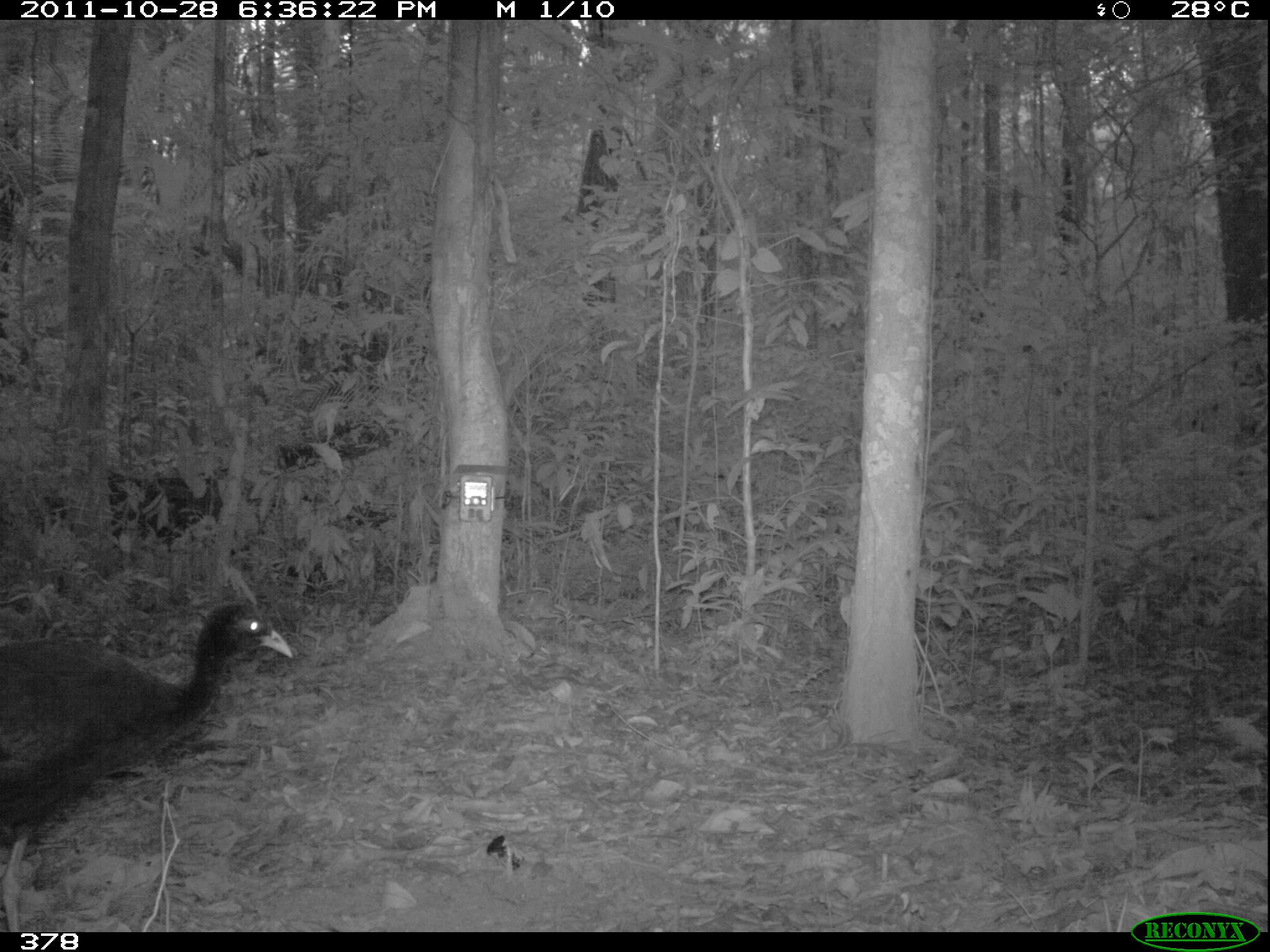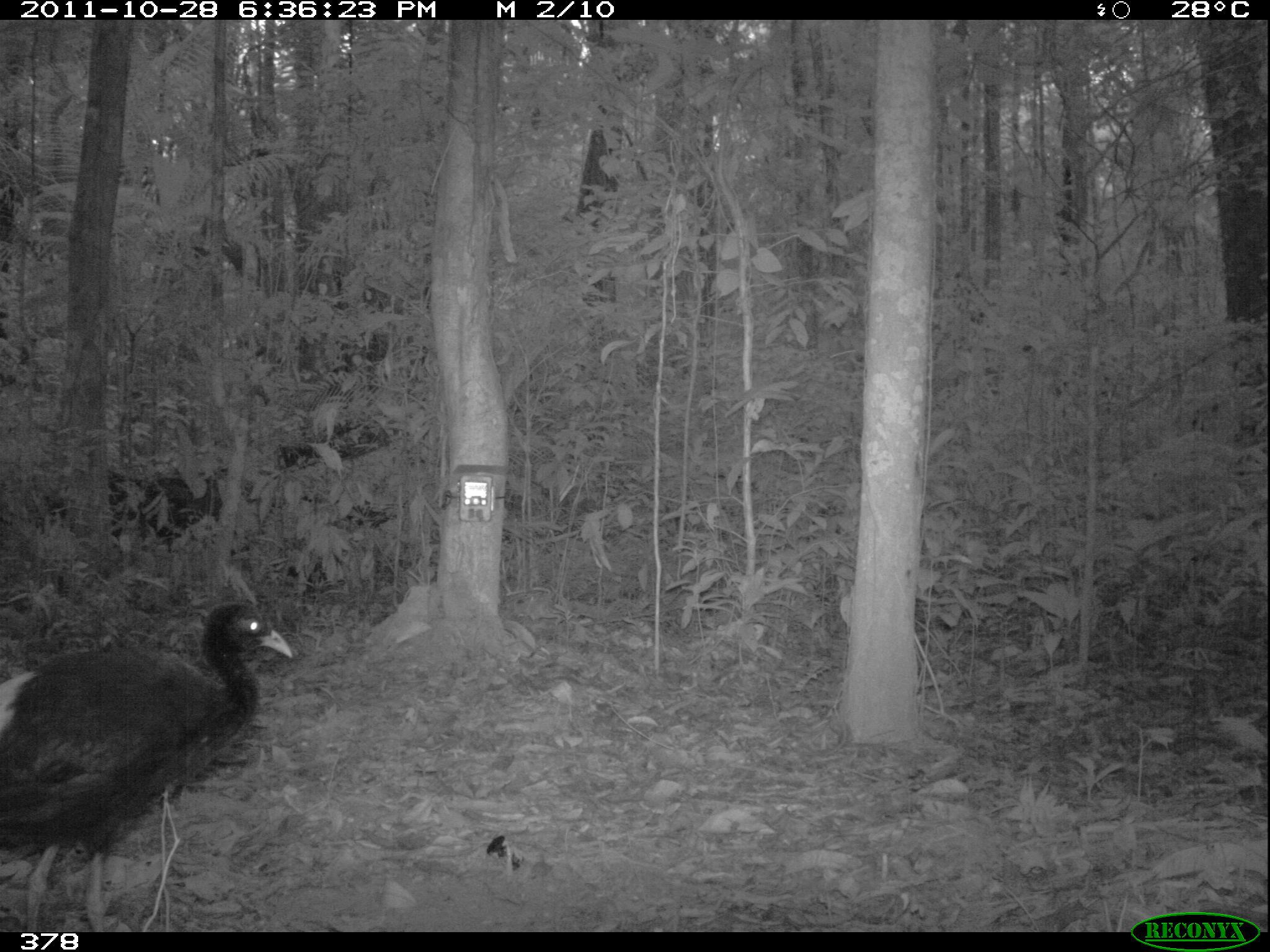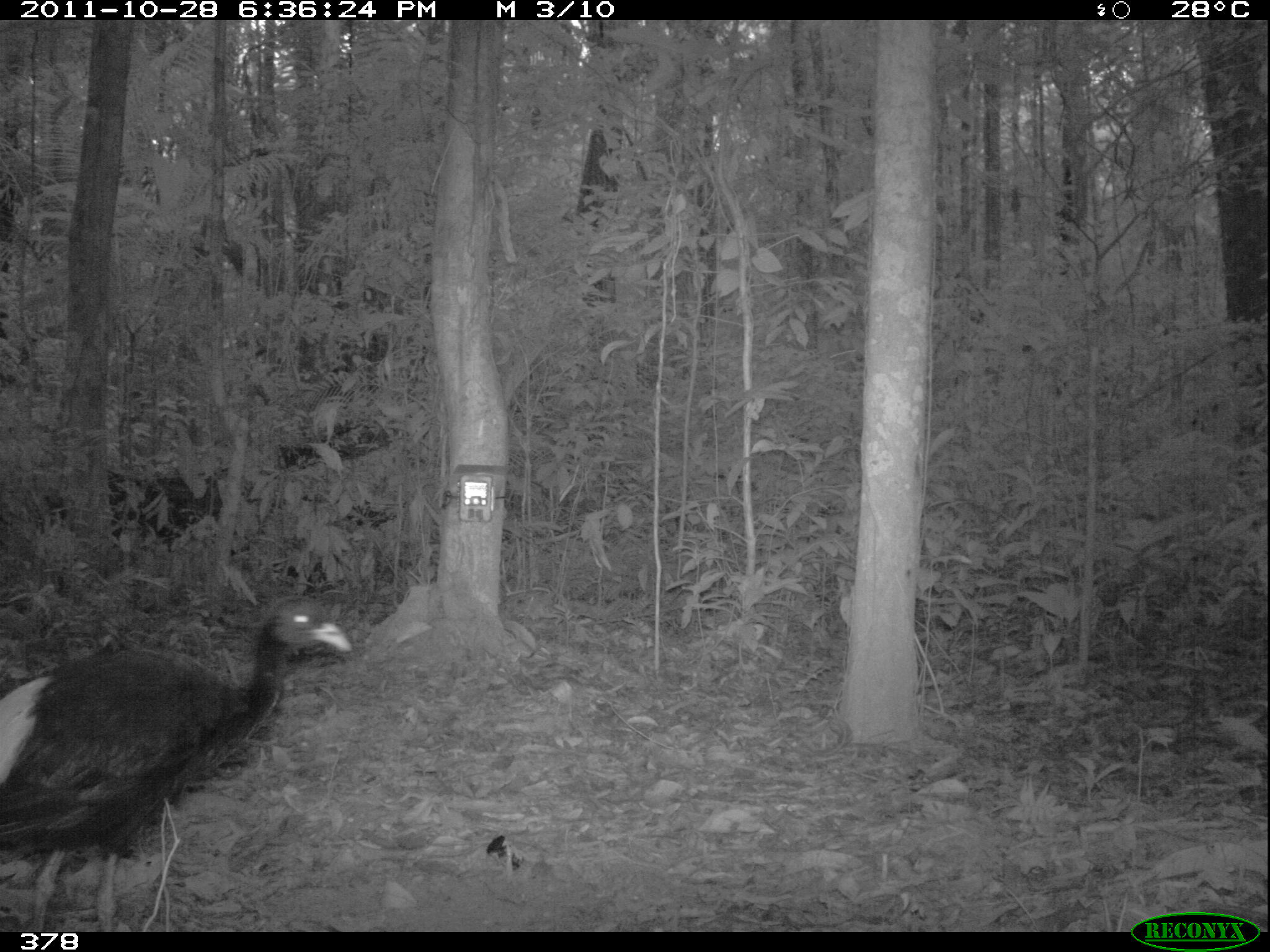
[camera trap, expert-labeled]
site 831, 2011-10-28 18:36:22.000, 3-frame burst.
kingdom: Animalia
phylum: Chordata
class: Aves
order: Gruiformes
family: Psophiidae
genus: Psophia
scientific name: Psophia leucoptera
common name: pale-winged trumpeter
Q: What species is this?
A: Psophia leucoptera (pale-winged trumpeter).